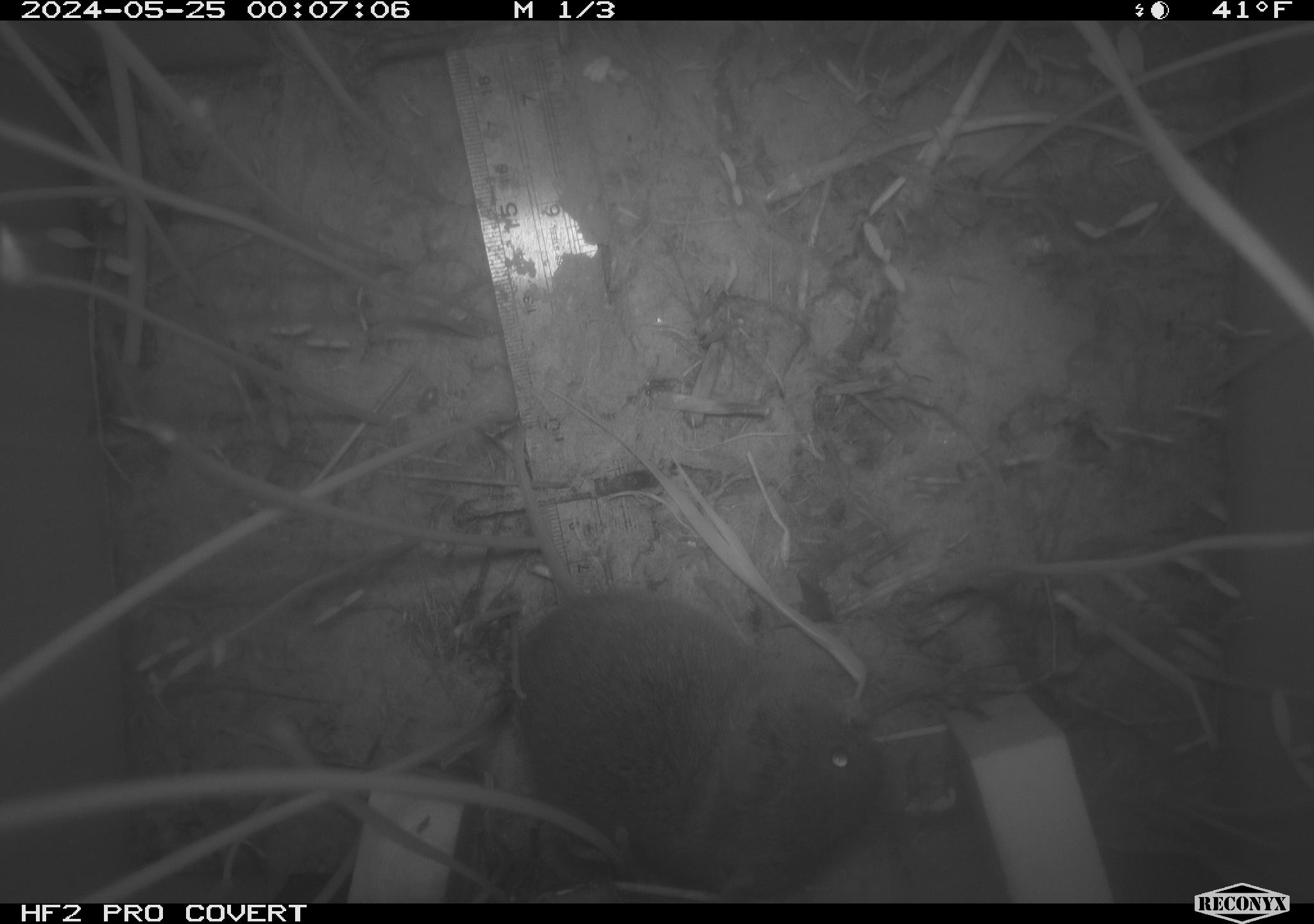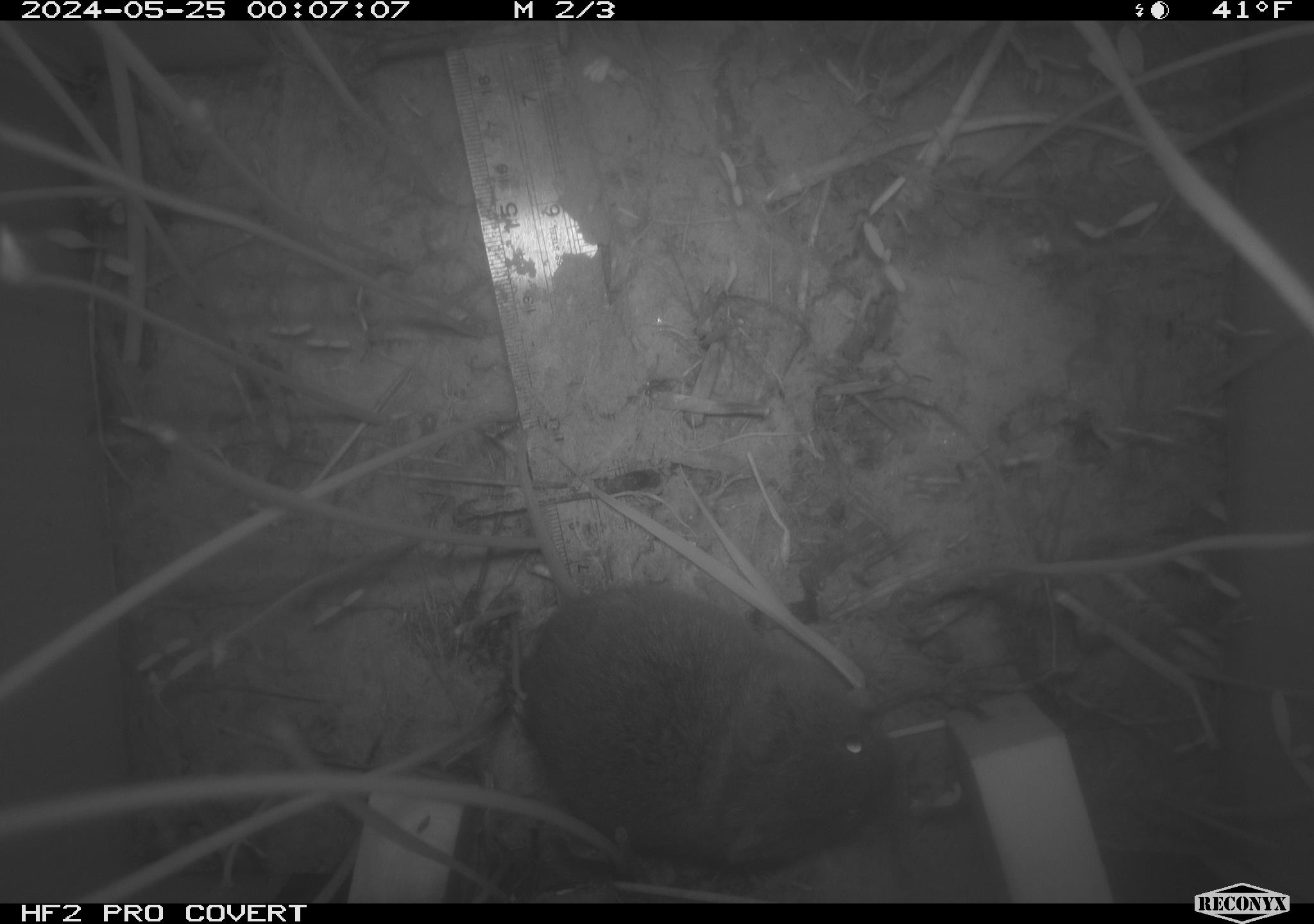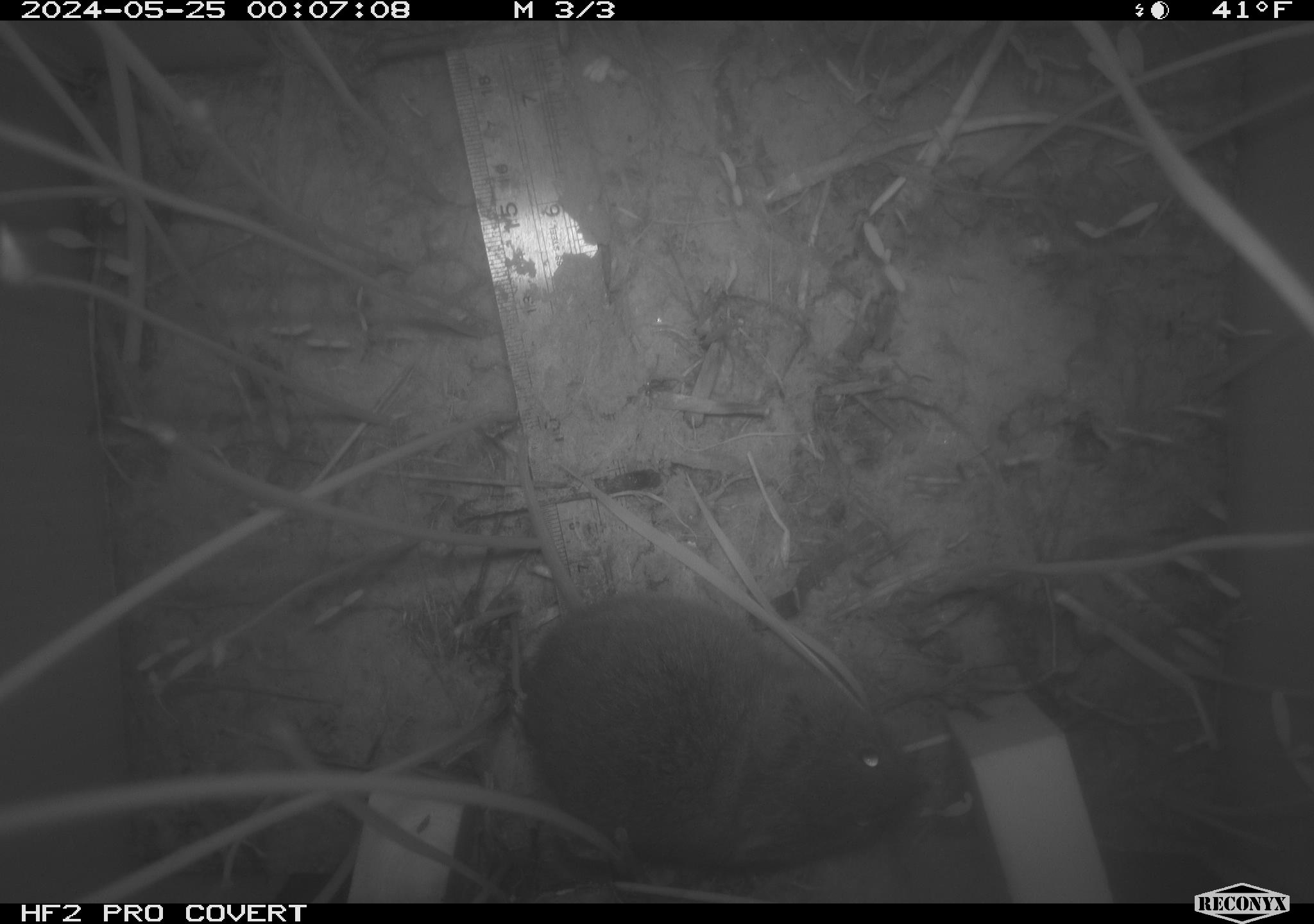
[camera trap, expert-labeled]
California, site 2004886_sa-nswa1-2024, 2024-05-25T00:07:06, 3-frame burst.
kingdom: Animalia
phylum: Chordata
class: Mammalia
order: Rodentia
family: Cricetidae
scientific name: Arvicolinae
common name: voles, lemmings, and muskrats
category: arvicolinae subfamily